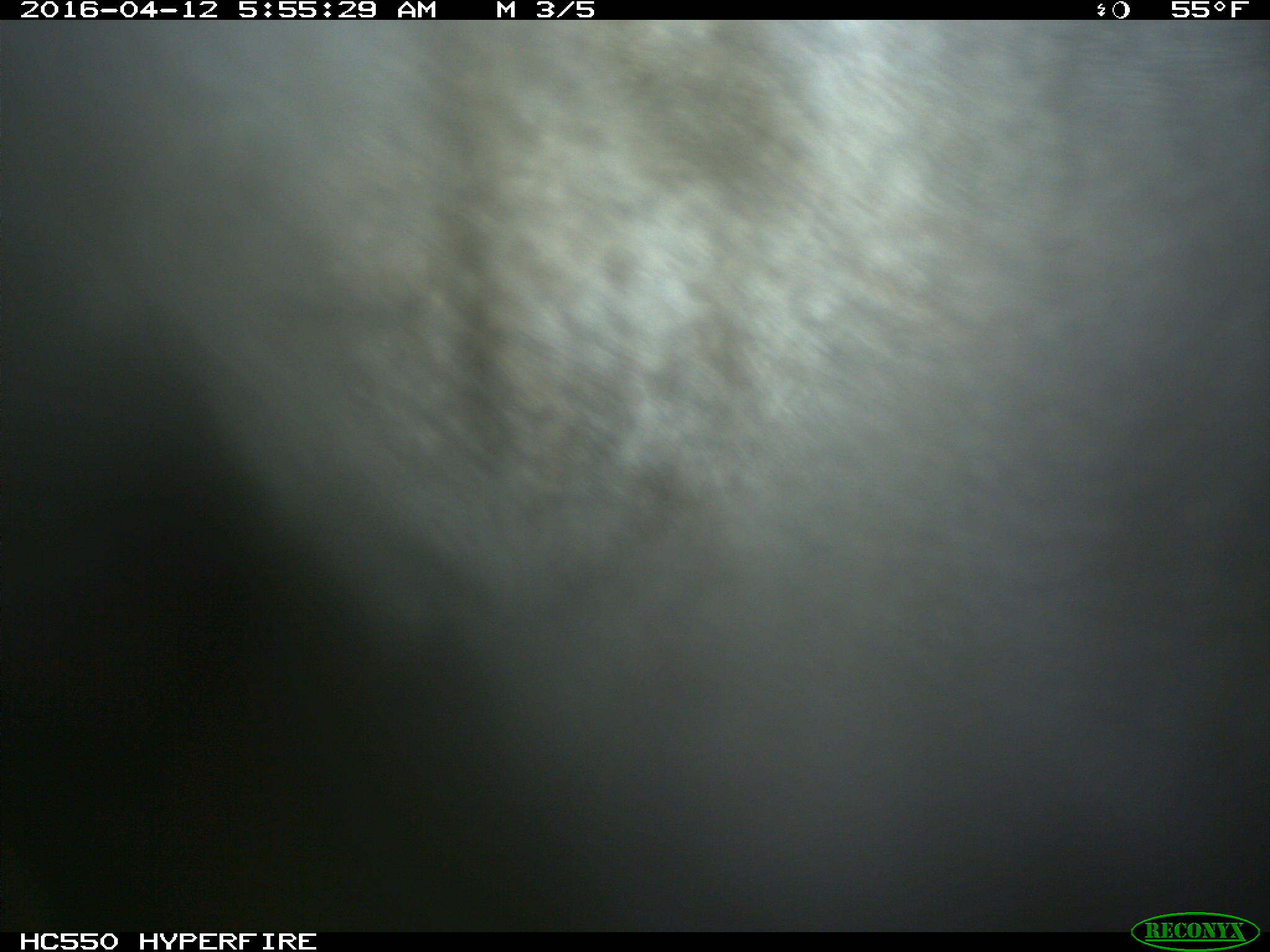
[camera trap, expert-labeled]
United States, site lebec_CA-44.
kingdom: Animalia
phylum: Chordata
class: Mammalia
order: Artiodactyla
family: Bovidae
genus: Bos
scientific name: Bos taurus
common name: domestic cow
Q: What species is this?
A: Bos taurus (domestic cow).